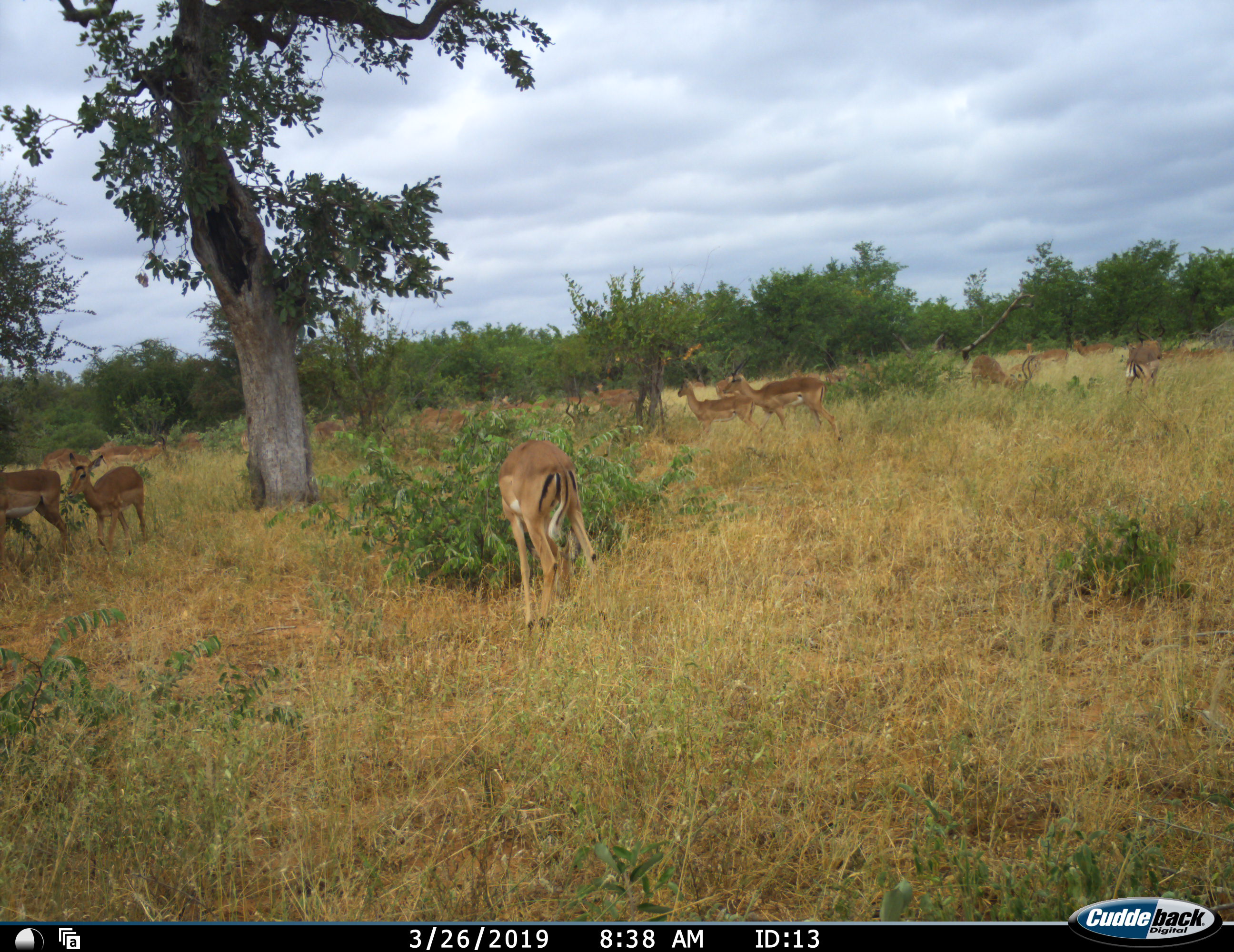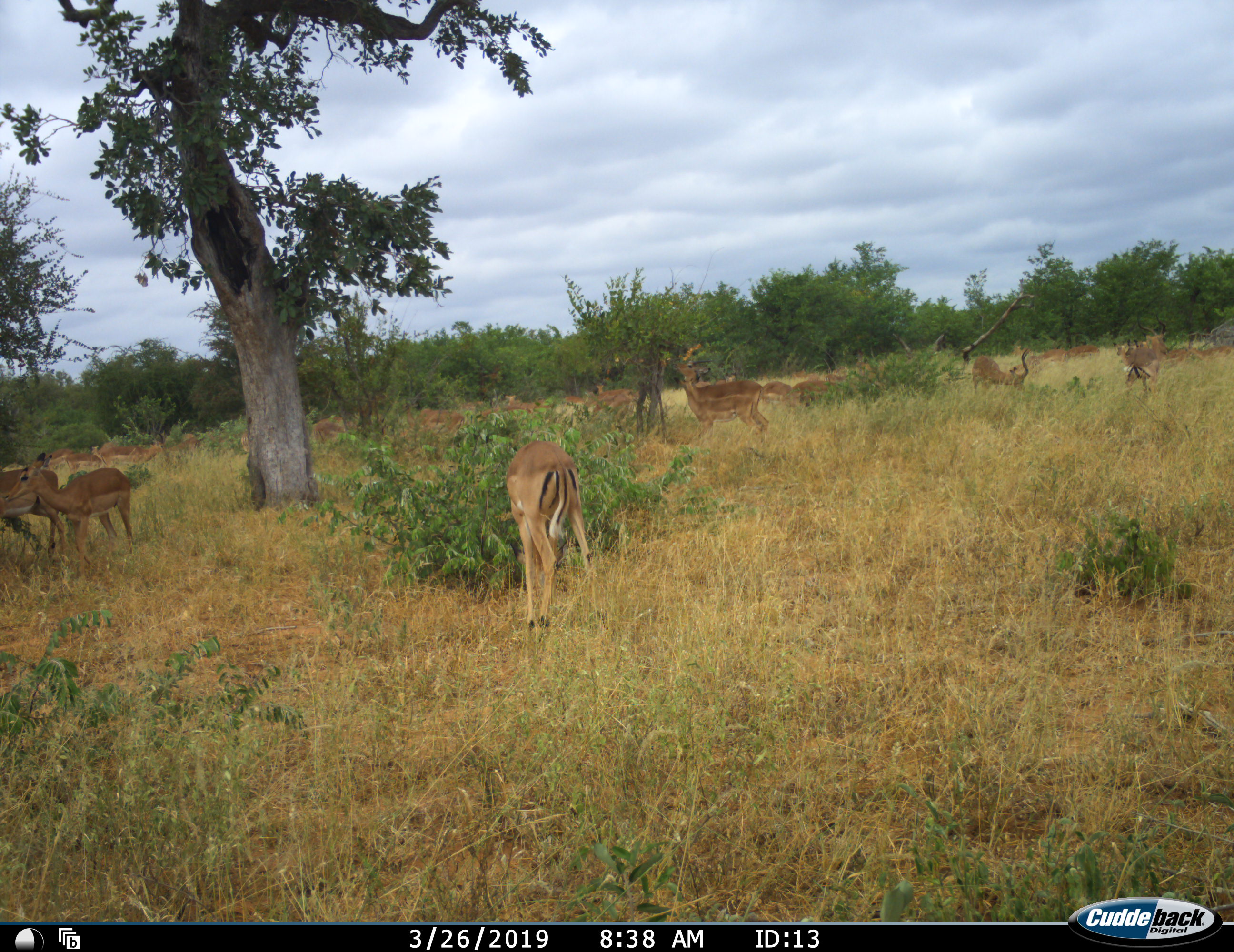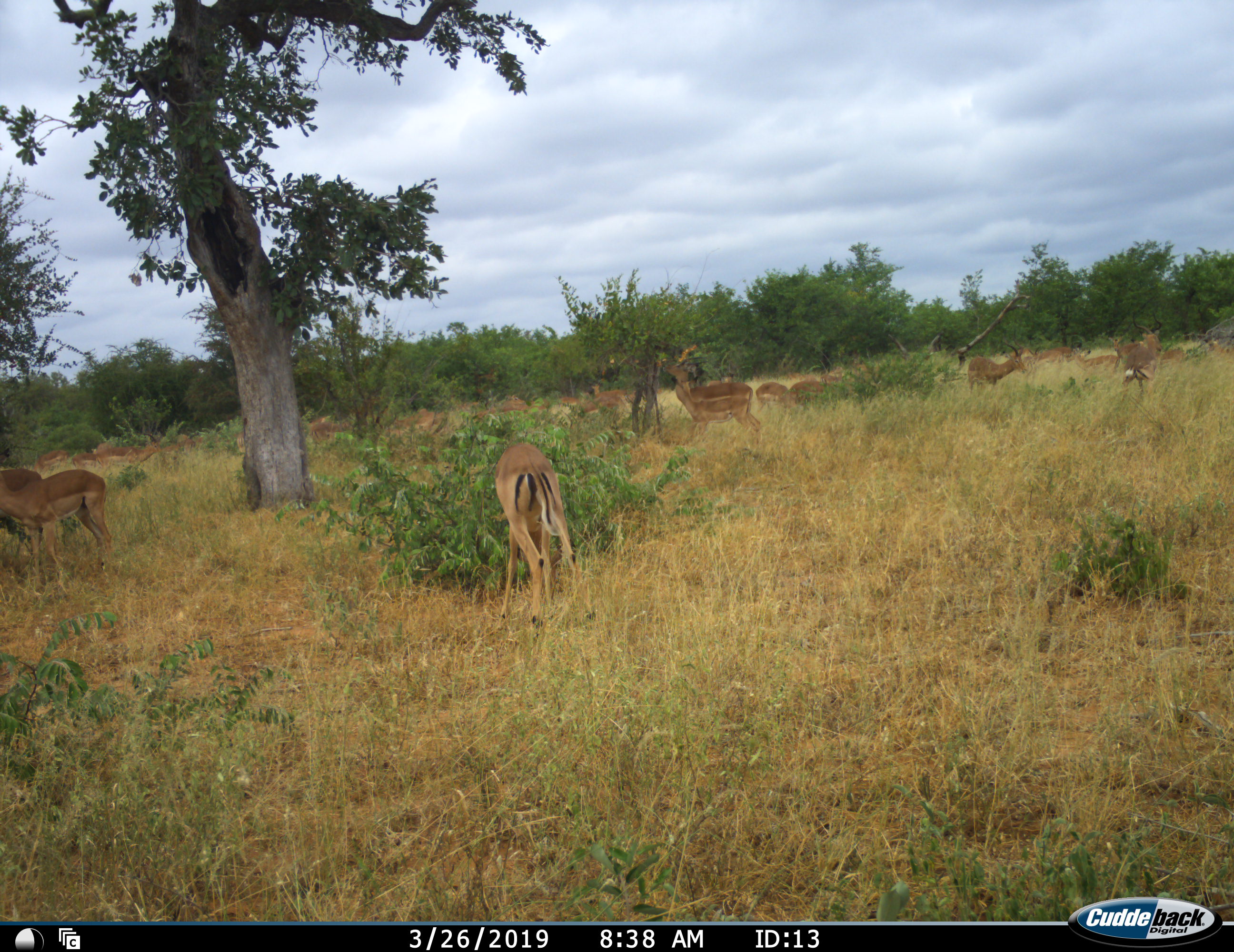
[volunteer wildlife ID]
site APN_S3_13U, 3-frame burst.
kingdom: Animalia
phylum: Chordata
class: Mammalia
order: Artiodactyla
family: Bovidae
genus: Aepyceros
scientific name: Aepyceros melampus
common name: impala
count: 11-50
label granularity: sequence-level